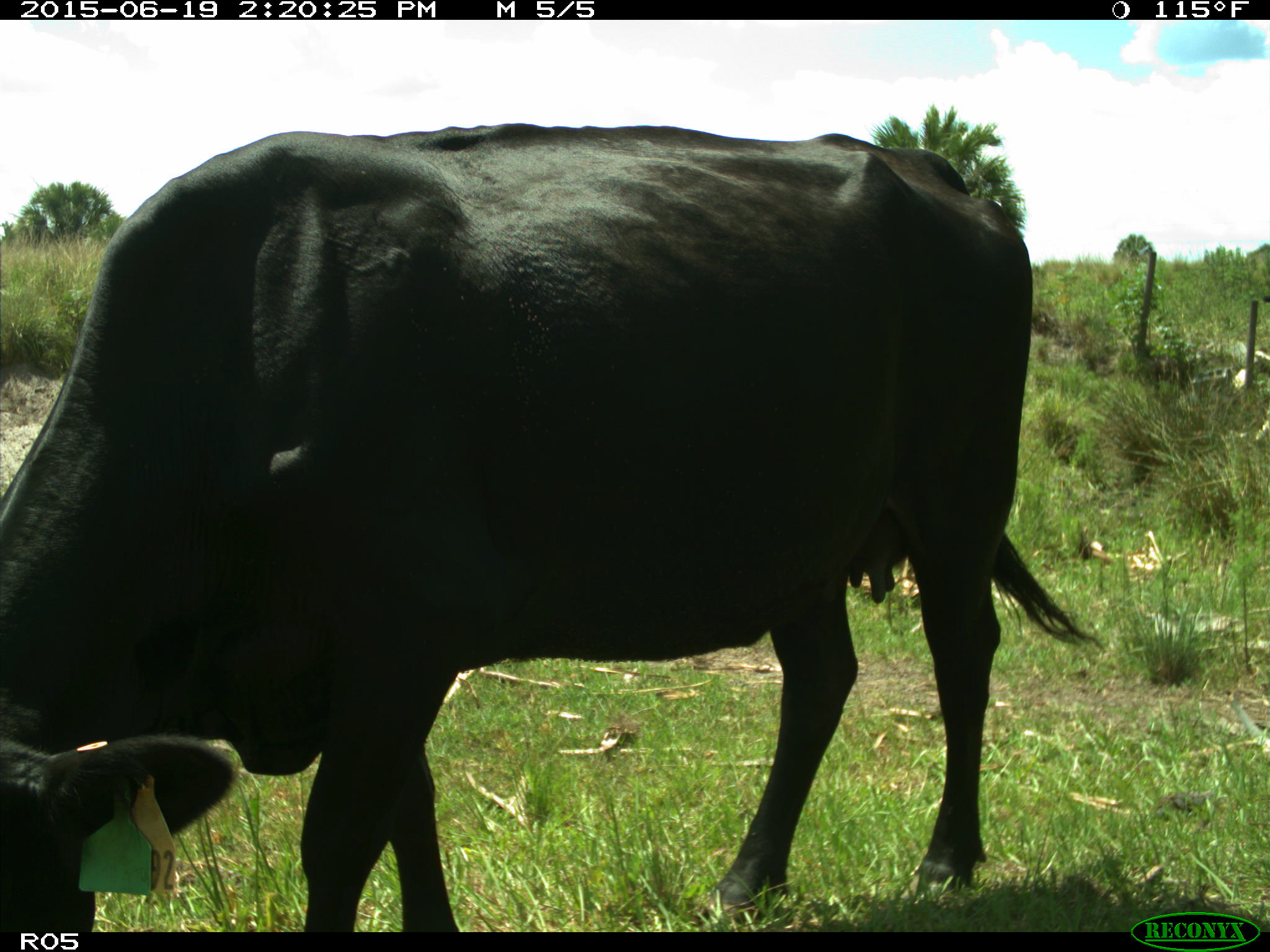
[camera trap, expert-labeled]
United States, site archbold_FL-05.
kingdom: Animalia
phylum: Chordata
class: Mammalia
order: Artiodactyla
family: Bovidae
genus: Bos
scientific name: Bos taurus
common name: domestic cow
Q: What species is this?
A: Bos taurus (domestic cow).